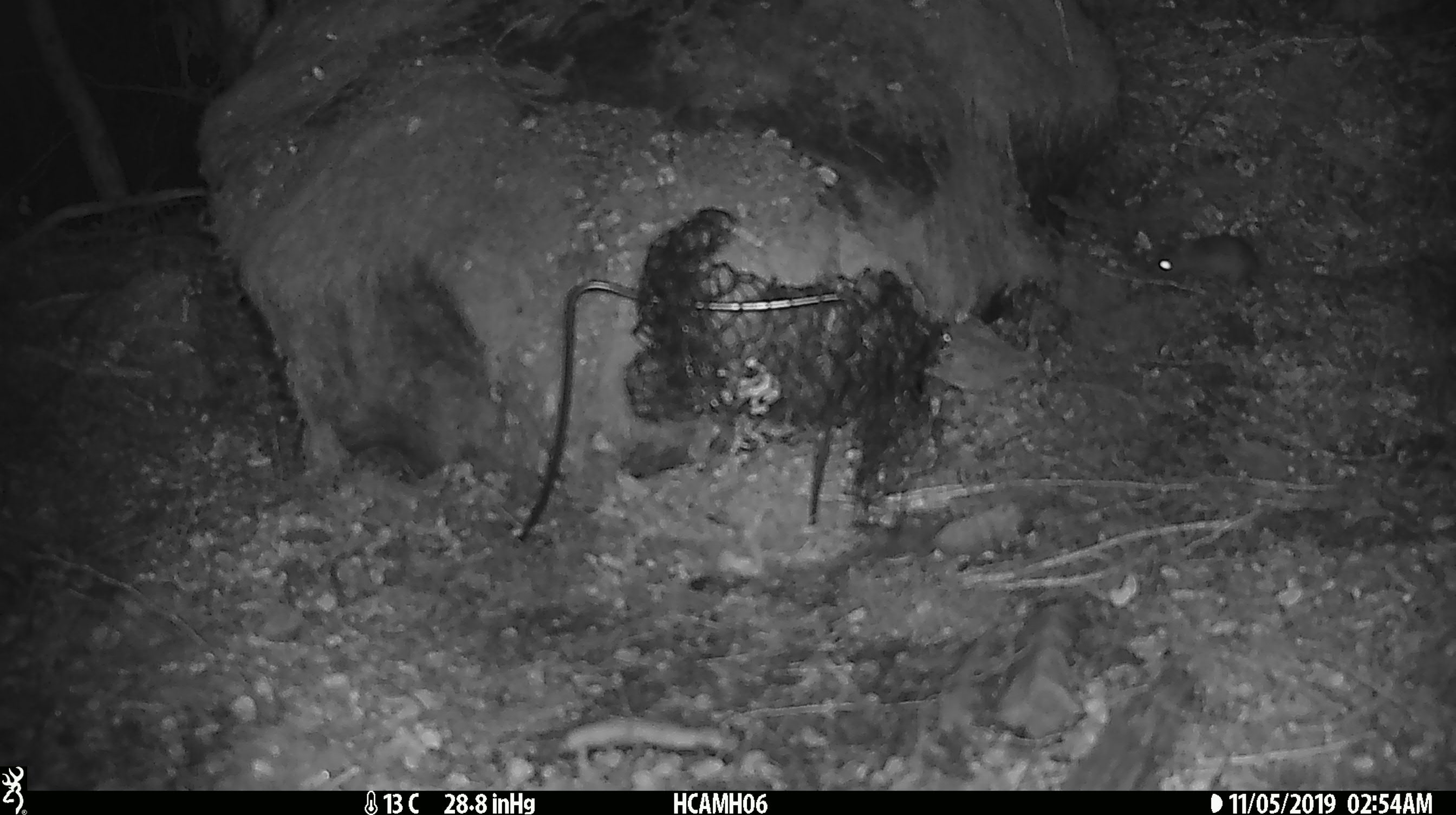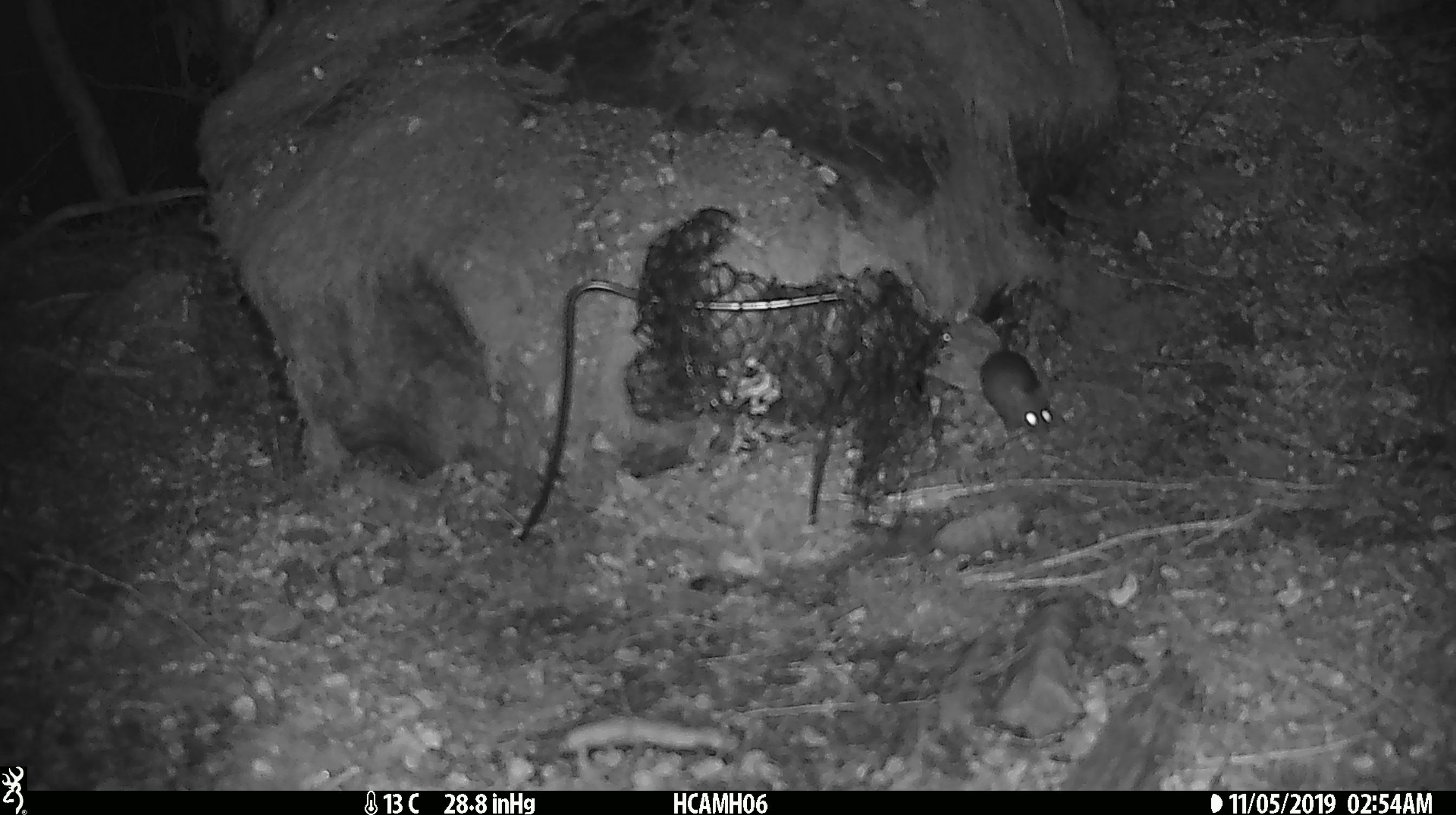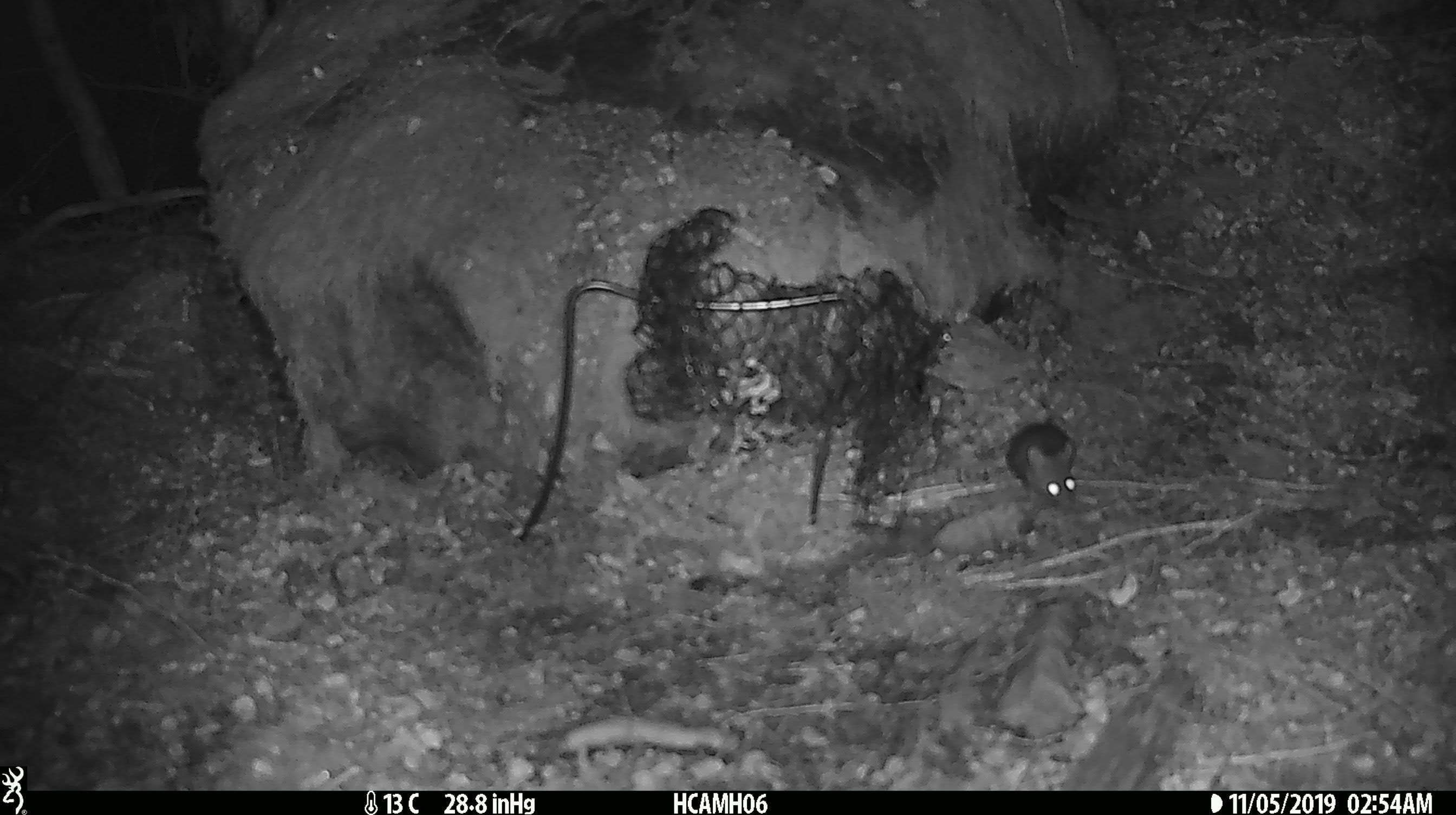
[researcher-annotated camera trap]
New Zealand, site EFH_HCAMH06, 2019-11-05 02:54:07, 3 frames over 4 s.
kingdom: Animalia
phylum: Chordata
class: Mammalia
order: Rodentia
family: Muridae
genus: Mus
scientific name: Mus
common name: mouse